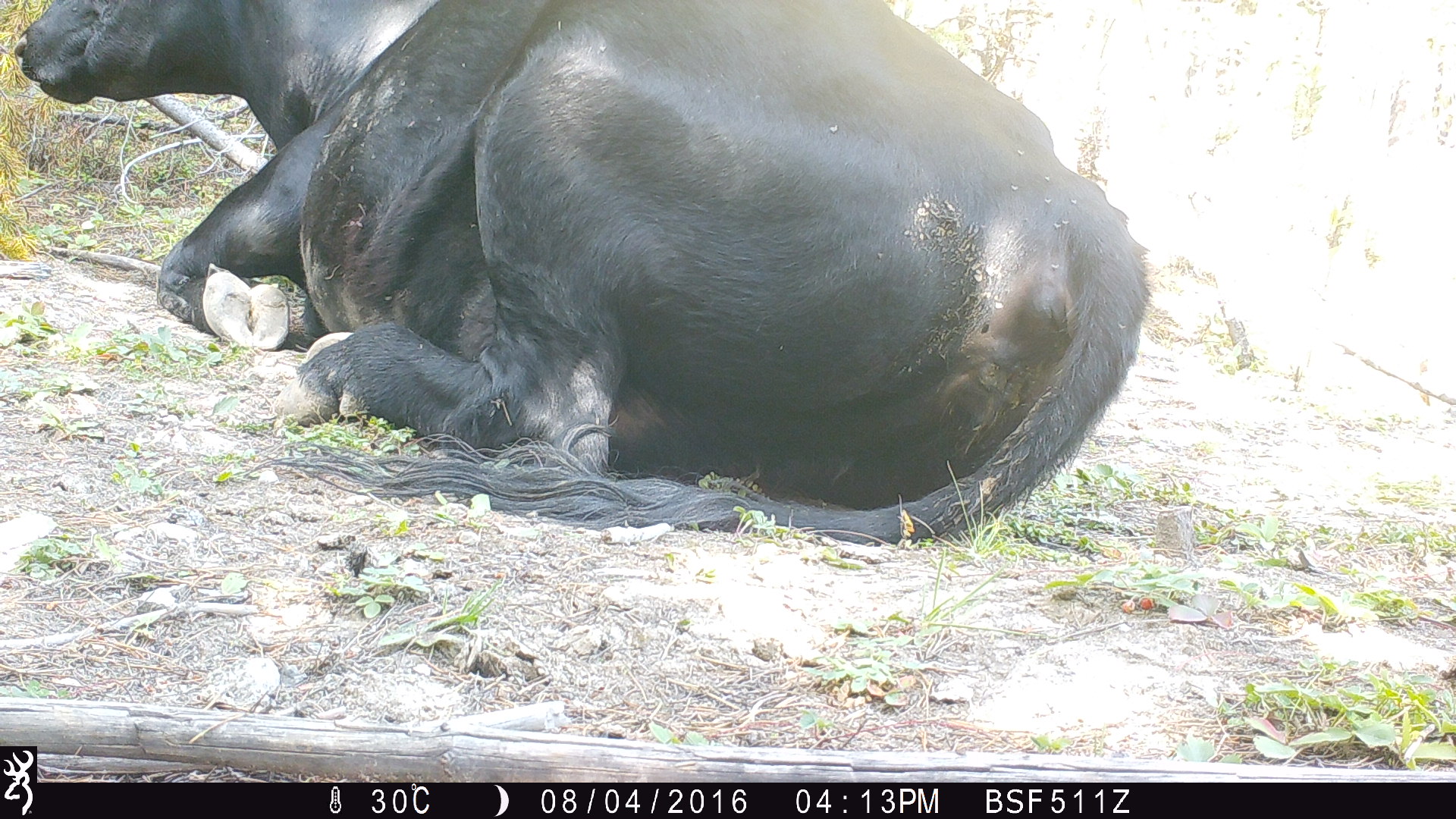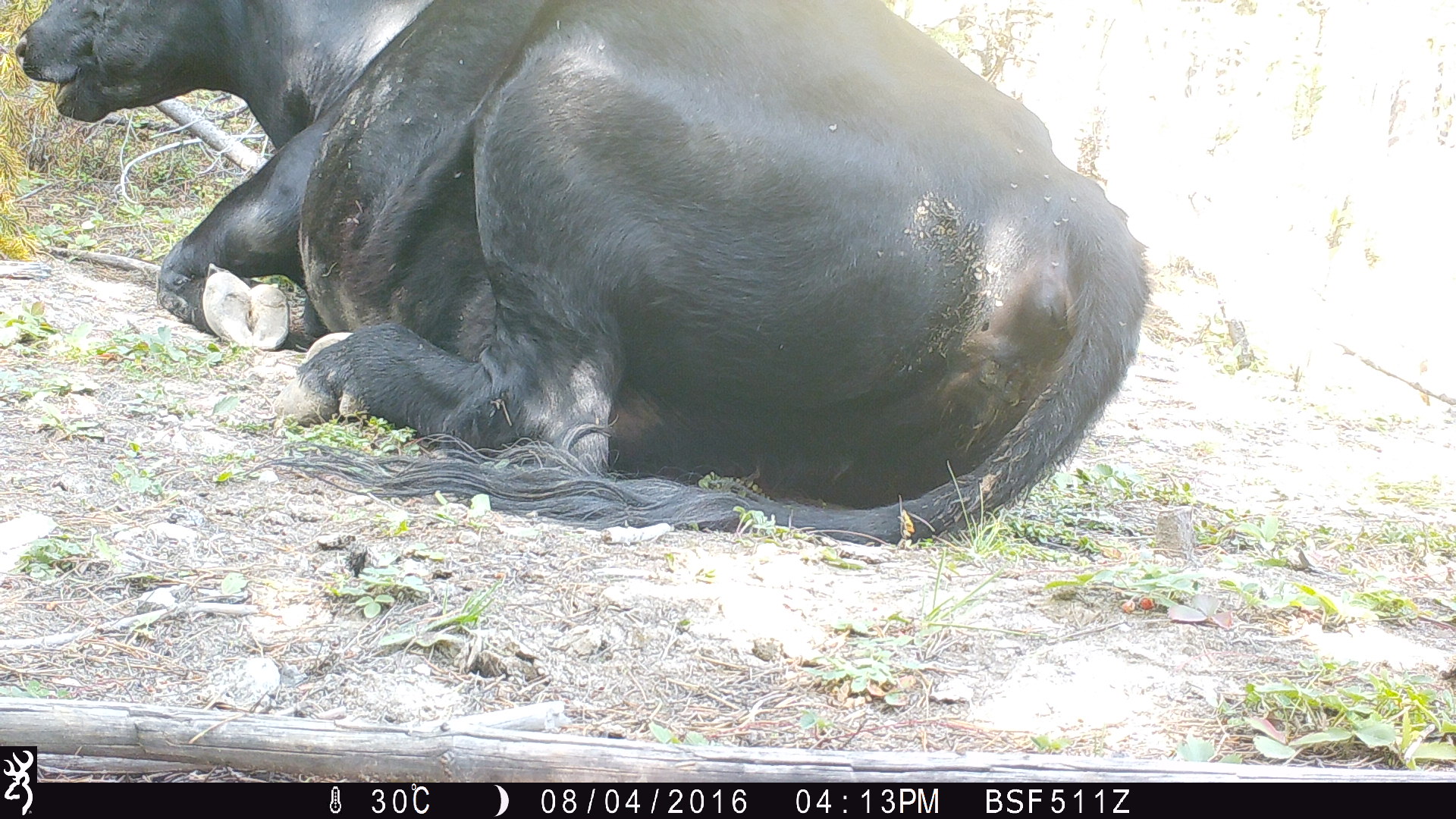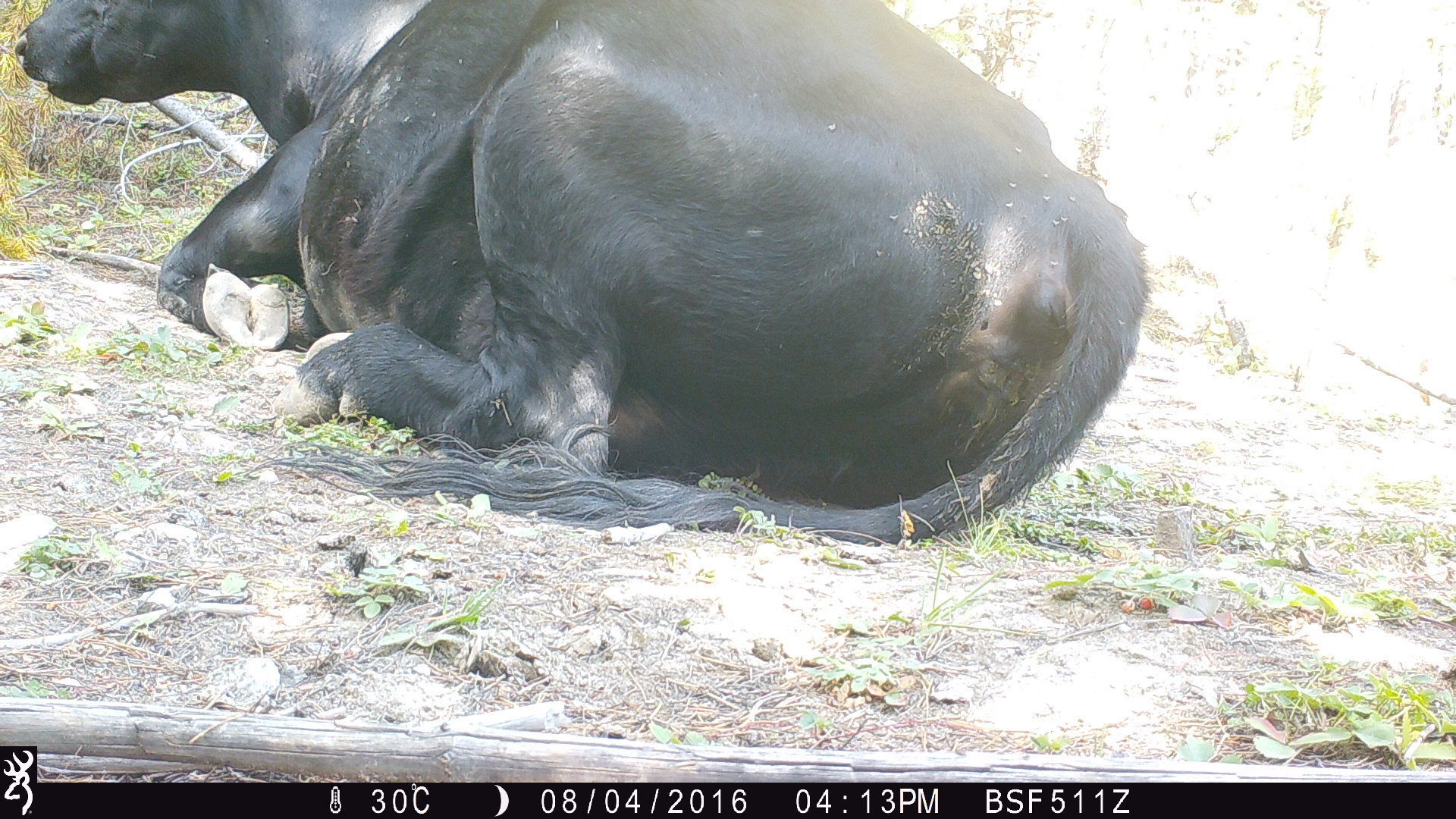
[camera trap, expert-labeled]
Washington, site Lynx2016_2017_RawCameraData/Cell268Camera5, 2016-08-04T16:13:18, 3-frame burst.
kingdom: Animalia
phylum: Chordata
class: Mammalia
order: Artiodactyla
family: Bovidae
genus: Bos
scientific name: Bos taurus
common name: domestic cattle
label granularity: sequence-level